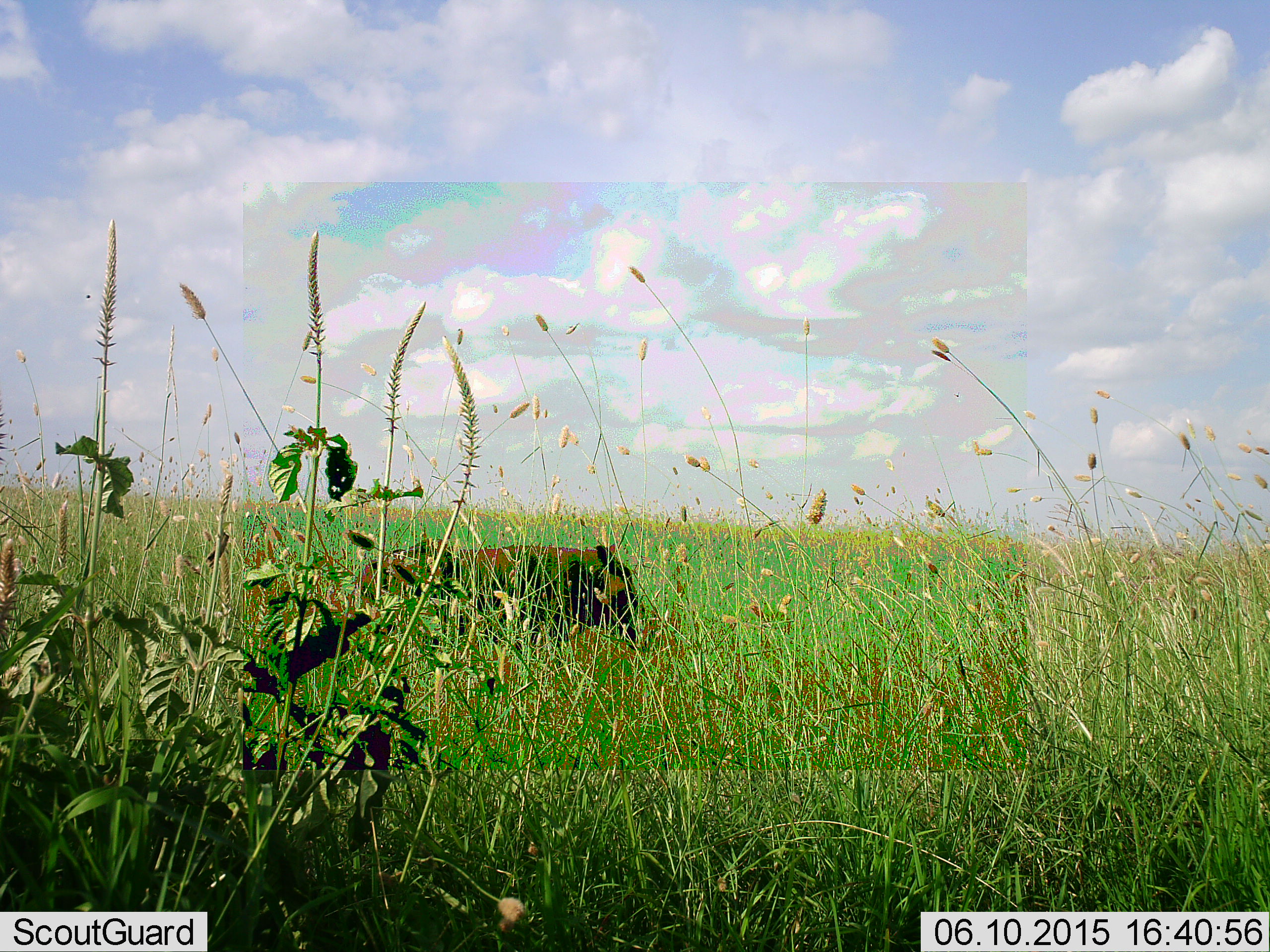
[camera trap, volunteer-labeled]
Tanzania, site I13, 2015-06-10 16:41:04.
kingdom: Animalia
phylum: Chordata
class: Mammalia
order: Artiodactyla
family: Suidae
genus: Phacochoerus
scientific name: Phacochoerus africanus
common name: warthog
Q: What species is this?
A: Warthog (Phacochoerus africanus).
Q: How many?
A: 1.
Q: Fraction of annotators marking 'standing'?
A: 22%.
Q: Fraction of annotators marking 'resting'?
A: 11%.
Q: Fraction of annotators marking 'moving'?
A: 67%.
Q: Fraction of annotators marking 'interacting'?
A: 0%.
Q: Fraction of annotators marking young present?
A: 0%.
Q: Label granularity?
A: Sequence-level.